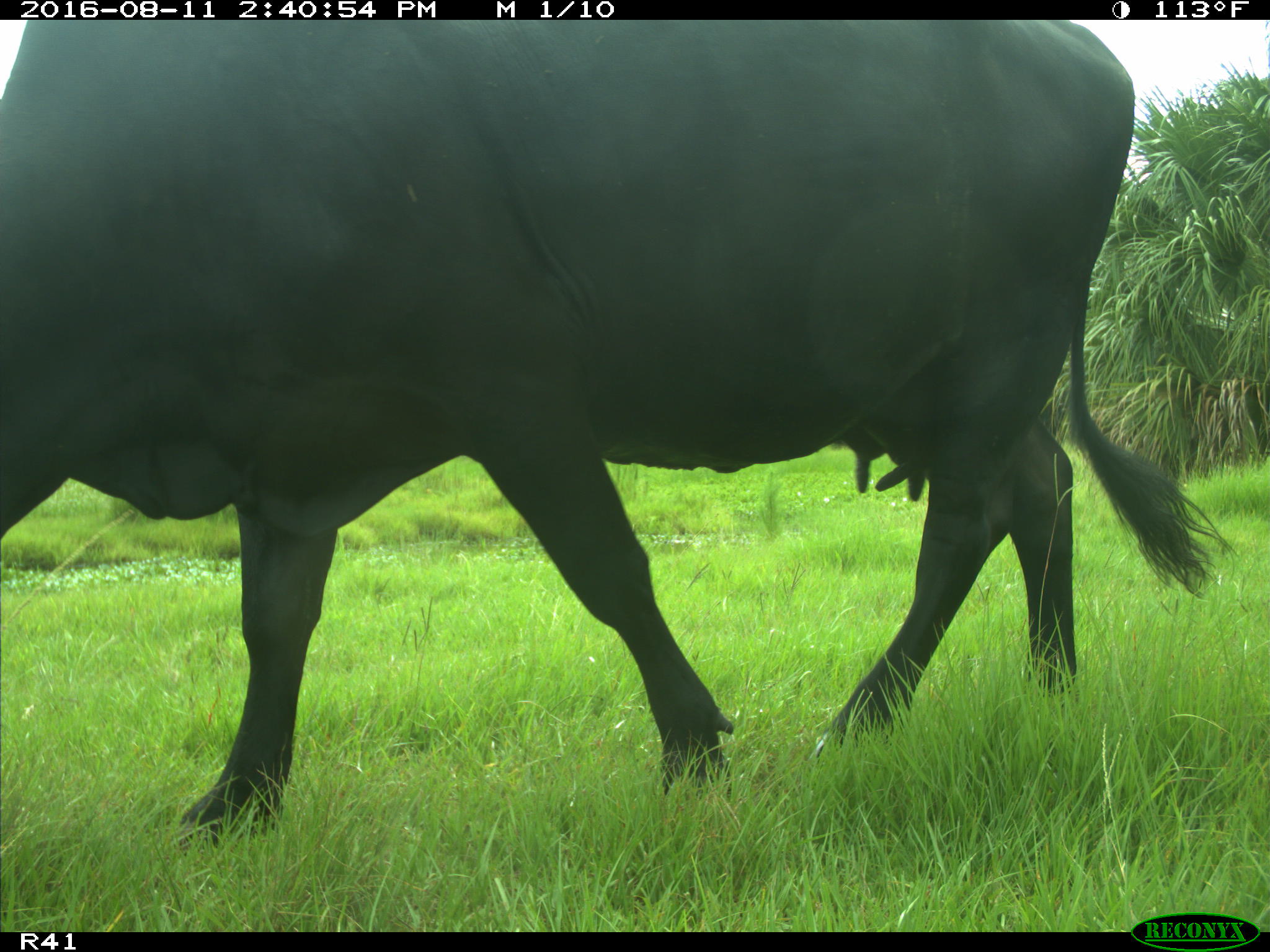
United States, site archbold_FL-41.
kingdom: Animalia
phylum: Chordata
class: Mammalia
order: Artiodactyla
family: Bovidae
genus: Bos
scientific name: Bos taurus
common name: domestic cow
Bos taurus (domestic cow).